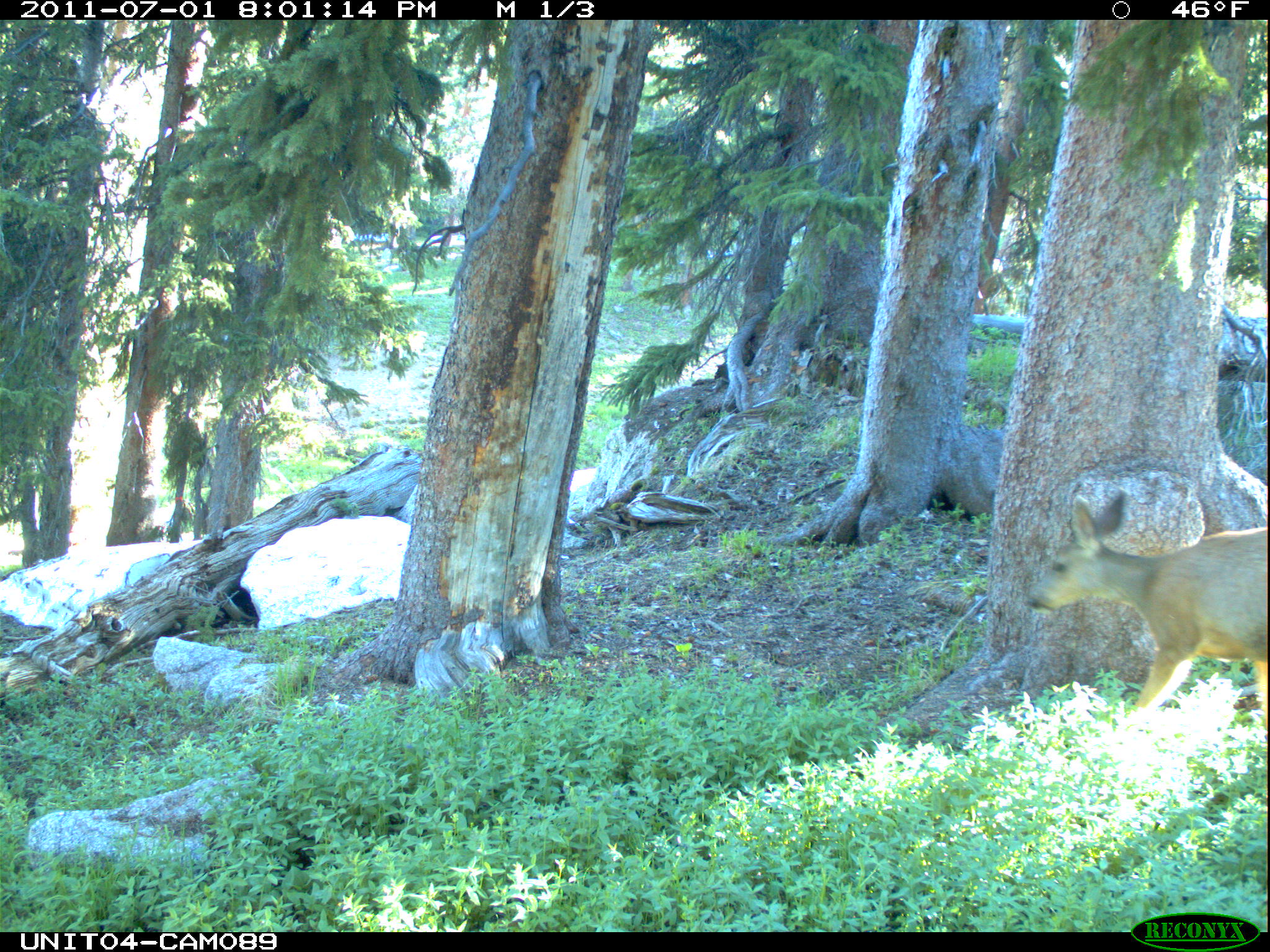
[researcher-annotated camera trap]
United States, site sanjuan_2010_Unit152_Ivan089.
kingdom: Animalia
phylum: Chordata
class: Mammalia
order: Artiodactyla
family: Cervidae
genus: Odocoileus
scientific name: Odocoileus hemionus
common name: mule deer